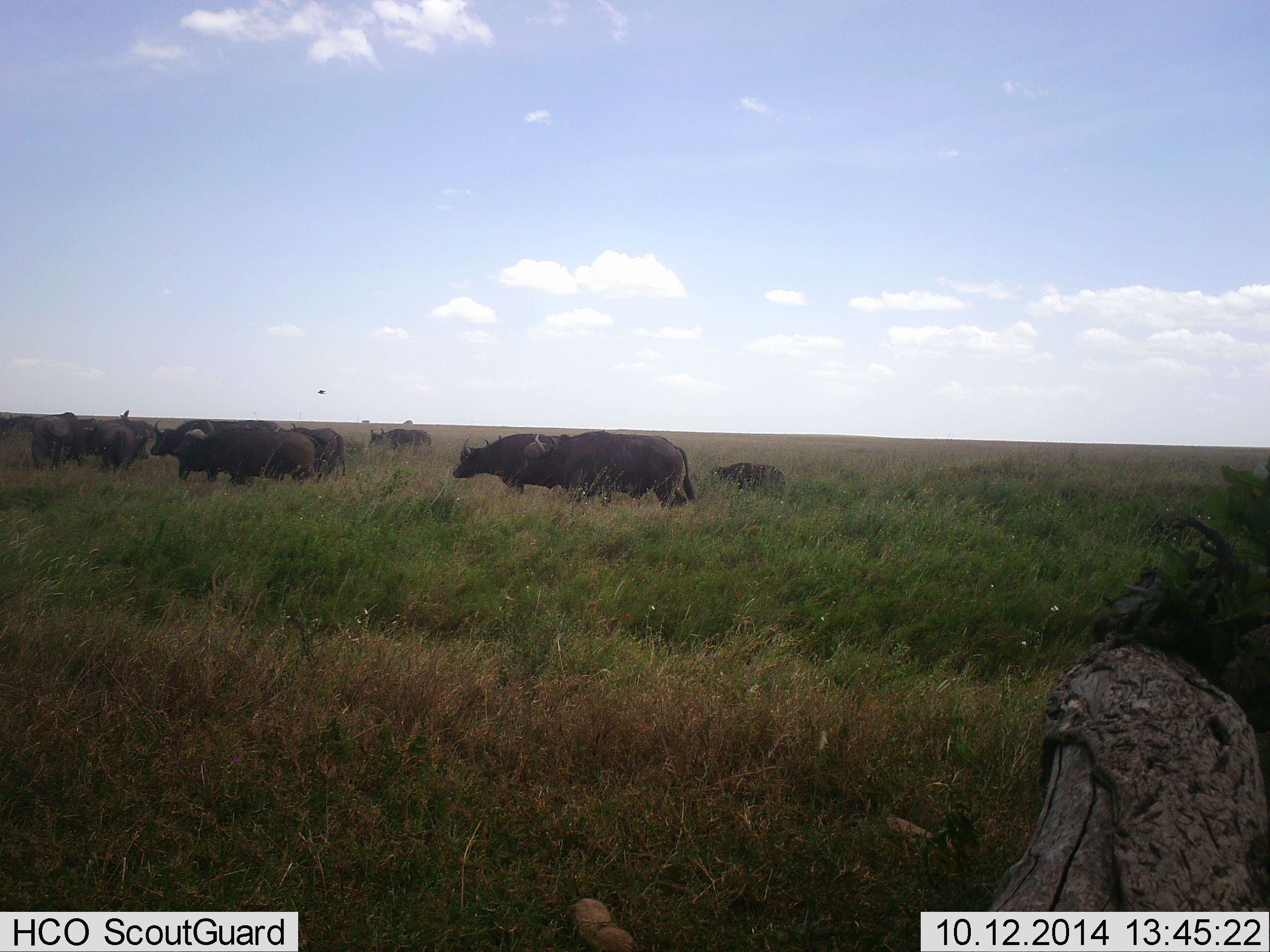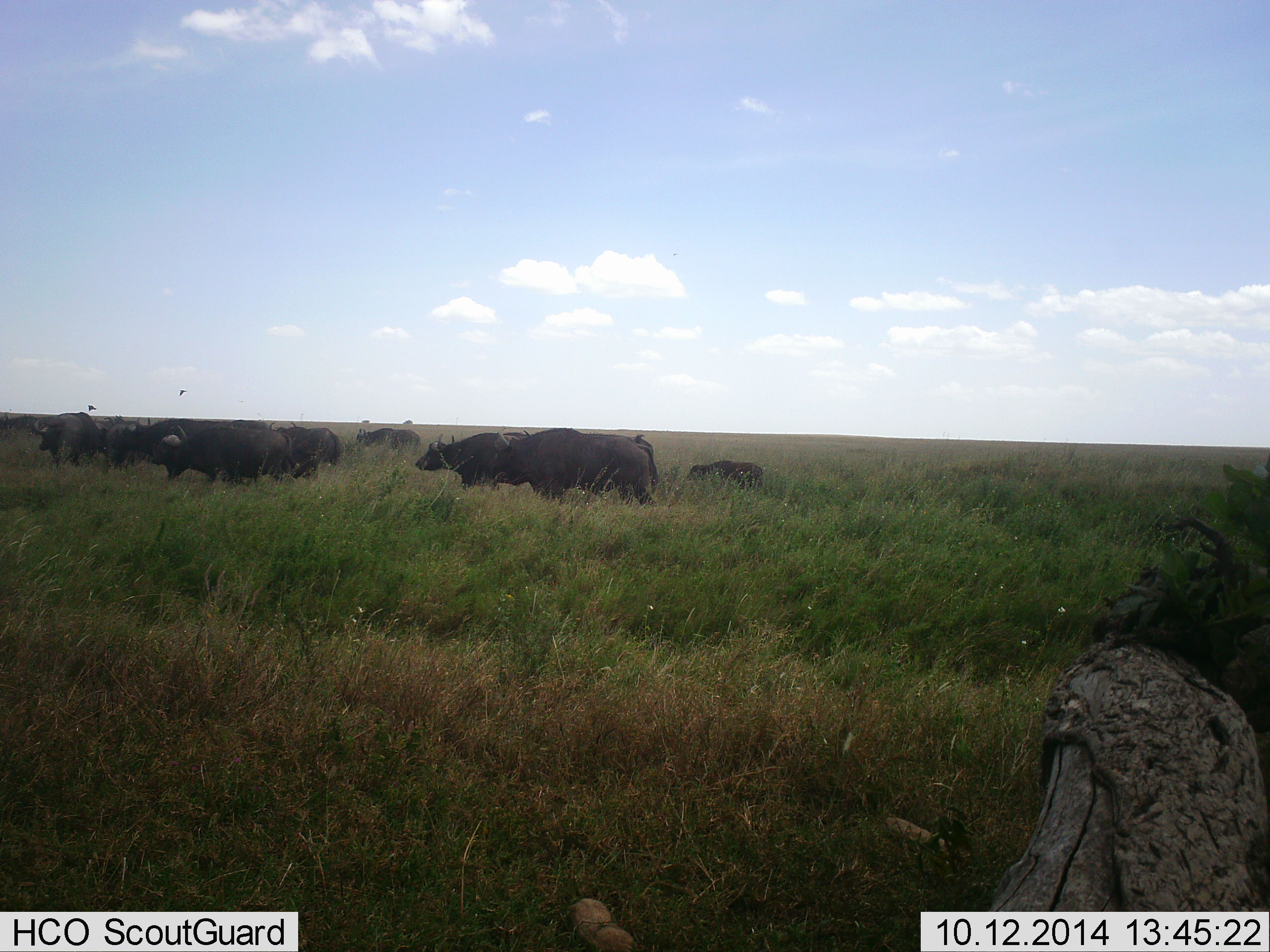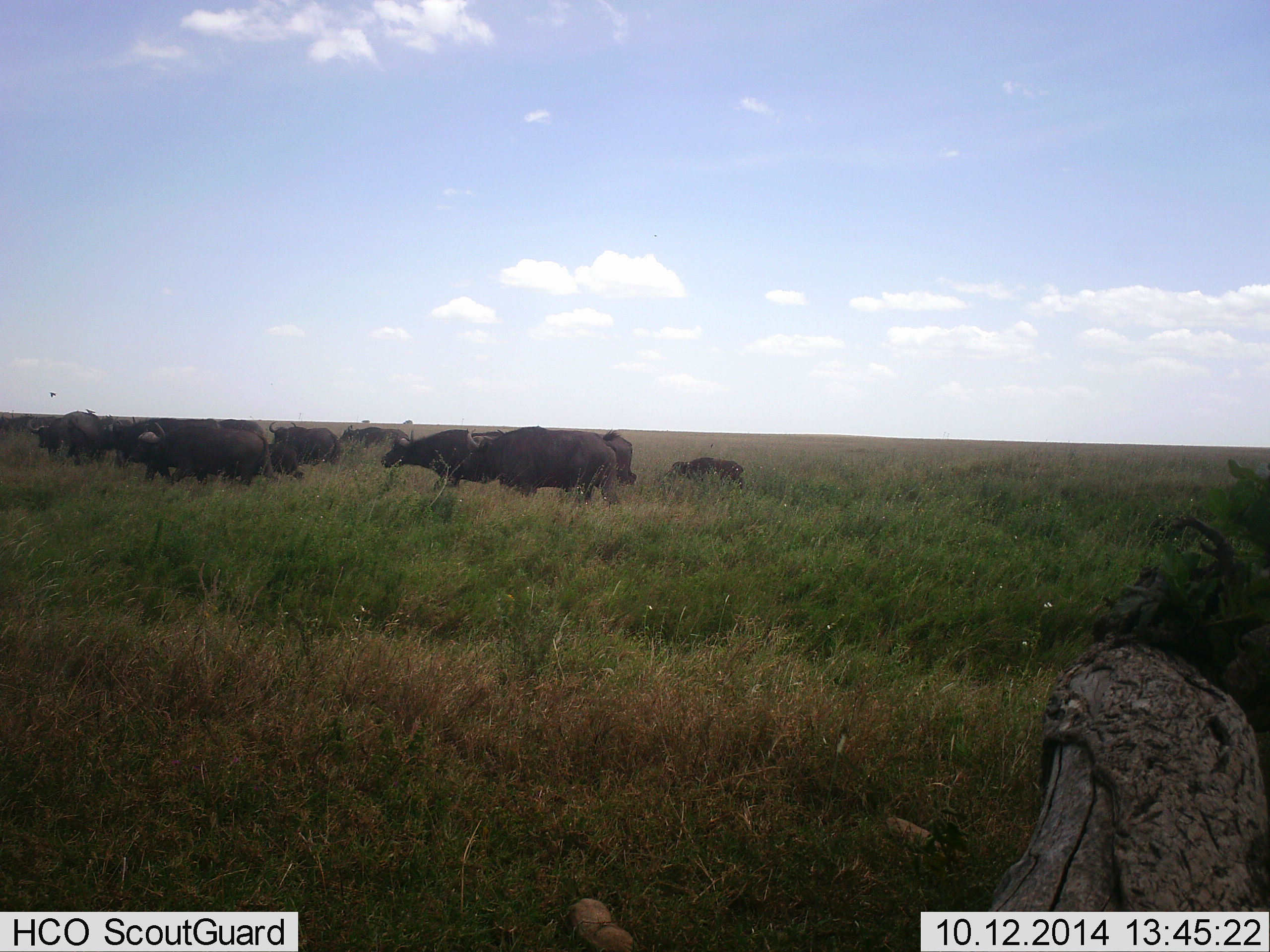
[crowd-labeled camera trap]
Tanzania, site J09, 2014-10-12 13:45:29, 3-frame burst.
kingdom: Animalia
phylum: Chordata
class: Mammalia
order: Artiodactyla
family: Bovidae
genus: Syncerus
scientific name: Syncerus caffer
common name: cape buffalo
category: buffalo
Buffalo (cape buffalo) (Syncerus caffer), count 10. Behavior (volunteer vote fractions): standing 0%, resting 0%, moving 100%, interacting 0%. Young present (vote fraction): 69%. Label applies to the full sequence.